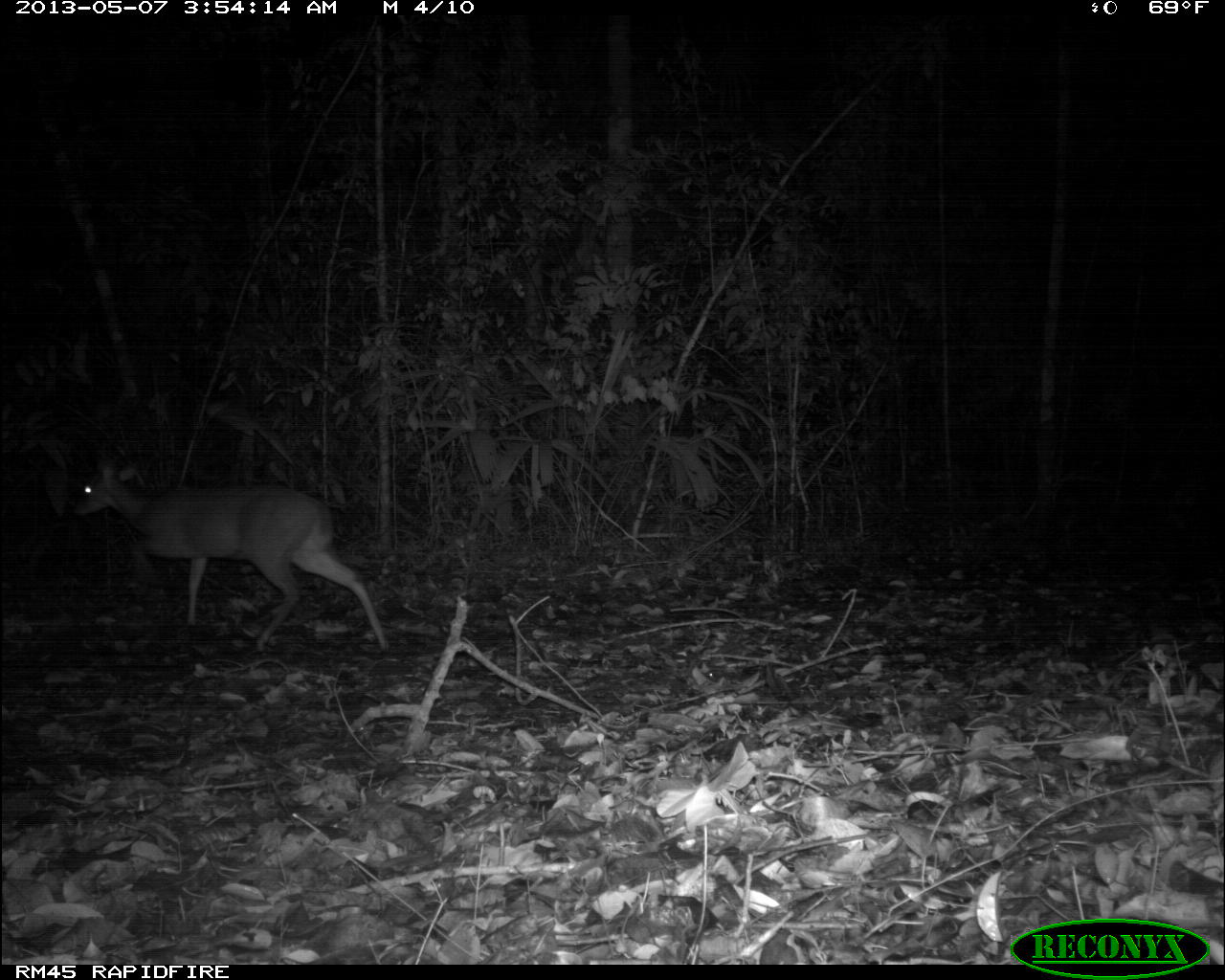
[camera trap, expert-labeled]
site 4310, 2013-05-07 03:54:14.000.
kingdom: Animalia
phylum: Chordata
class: Mammalia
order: Artiodactyla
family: Cervidae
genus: Mazama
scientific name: Mazama temama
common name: central american red brocket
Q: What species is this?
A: Mazama temama (central american red brocket).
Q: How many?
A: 1.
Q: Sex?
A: Male.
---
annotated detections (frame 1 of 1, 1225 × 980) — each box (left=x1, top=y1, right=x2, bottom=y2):
mazama temama: (left=72, top=458, right=388, bottom=652)